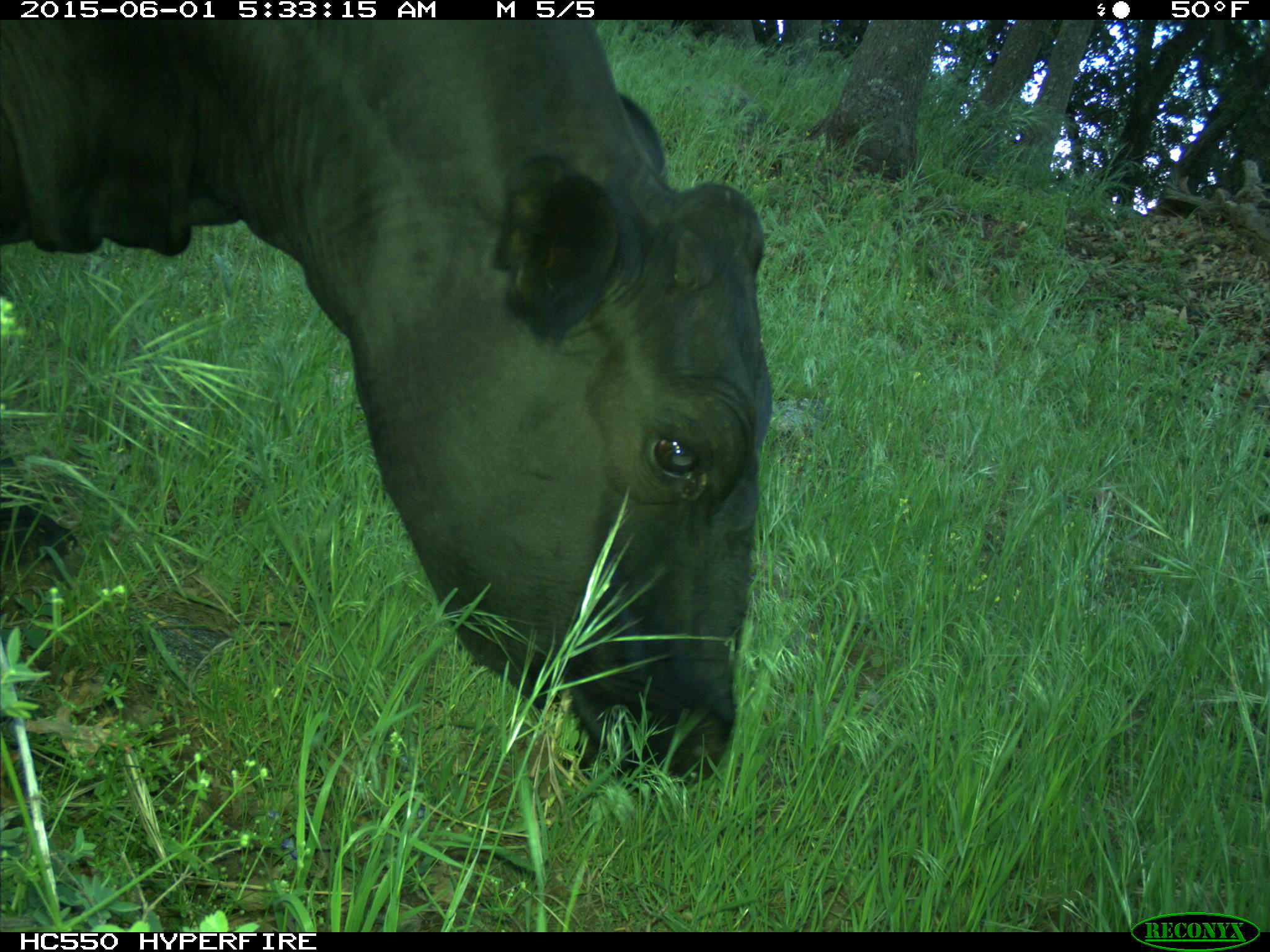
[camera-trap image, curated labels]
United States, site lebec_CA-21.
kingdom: Animalia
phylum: Chordata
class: Mammalia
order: Artiodactyla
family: Bovidae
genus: Bos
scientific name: Bos taurus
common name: domestic cow